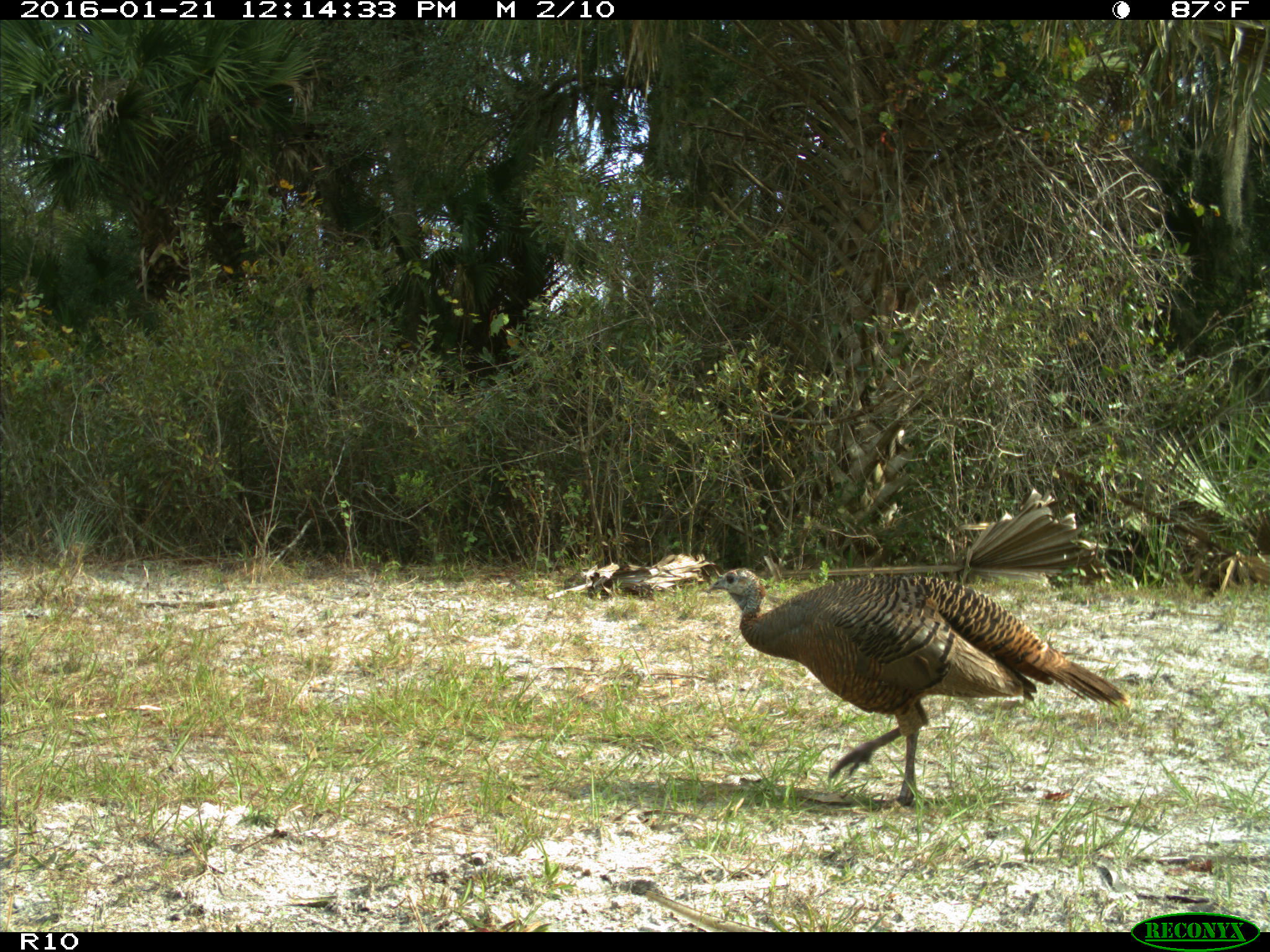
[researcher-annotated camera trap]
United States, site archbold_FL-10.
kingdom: Animalia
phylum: Chordata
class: Aves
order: Galliformes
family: Phasianidae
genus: Meleagris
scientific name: Meleagris gallopavo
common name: wild turkey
Meleagris gallopavo (wild turkey).